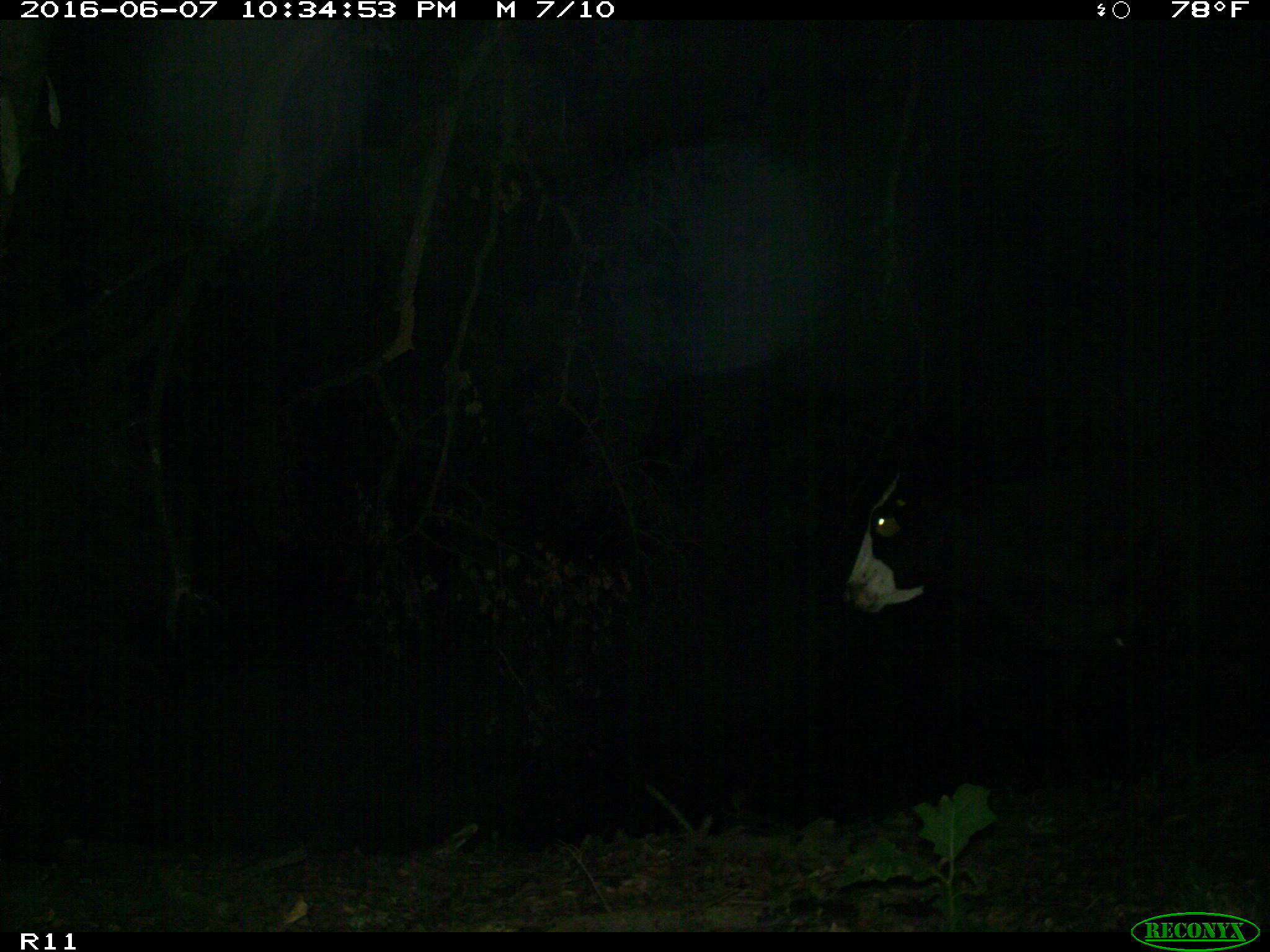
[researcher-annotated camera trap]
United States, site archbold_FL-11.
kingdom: Animalia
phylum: Chordata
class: Mammalia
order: Artiodactyla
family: Bovidae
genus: Bos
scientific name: Bos taurus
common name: domestic cow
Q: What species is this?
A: Bos taurus (domestic cow).